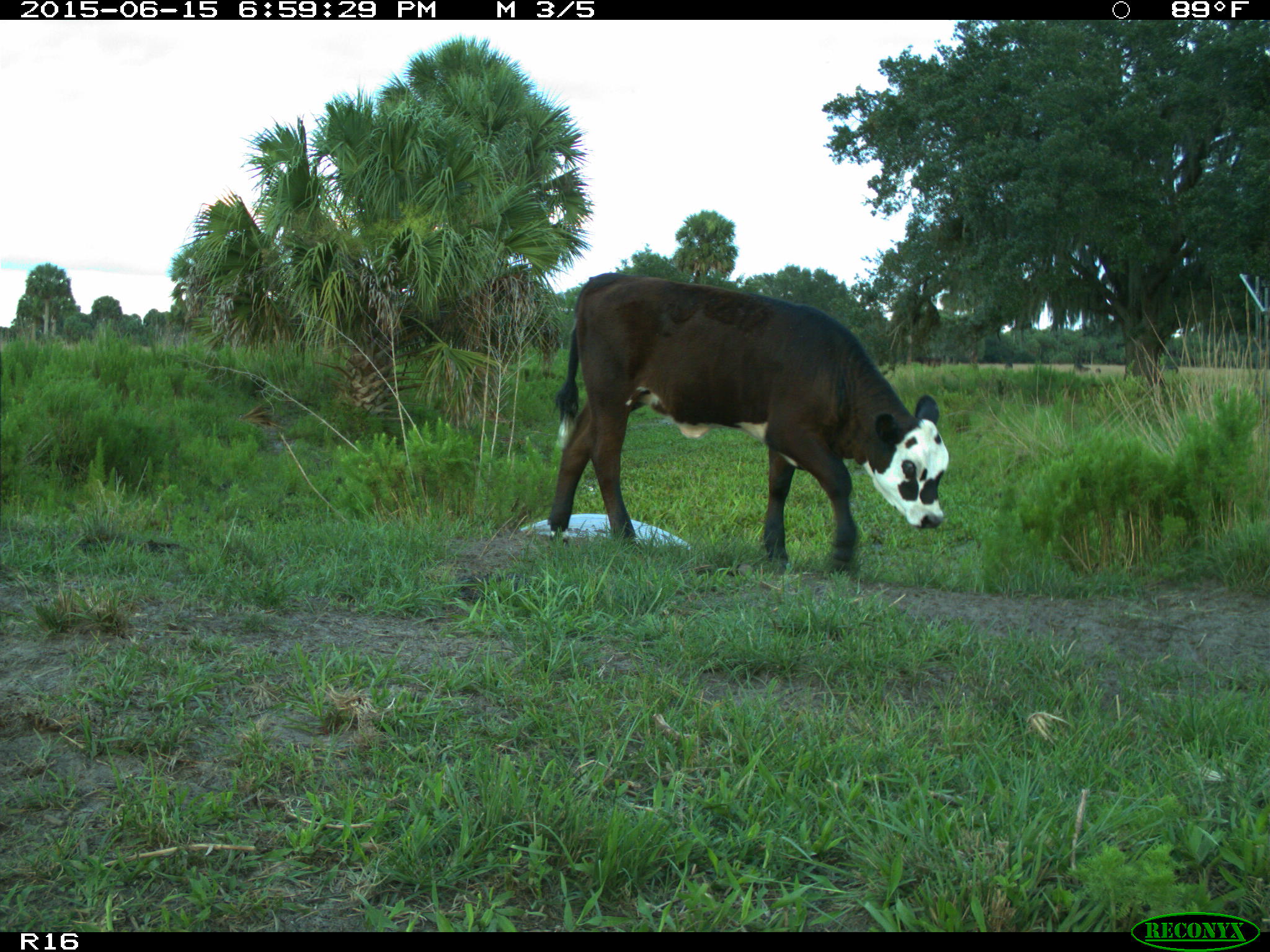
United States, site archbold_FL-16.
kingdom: Animalia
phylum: Chordata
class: Mammalia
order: Artiodactyla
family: Bovidae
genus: Bos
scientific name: Bos taurus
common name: domestic cow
Bos taurus (domestic cow).